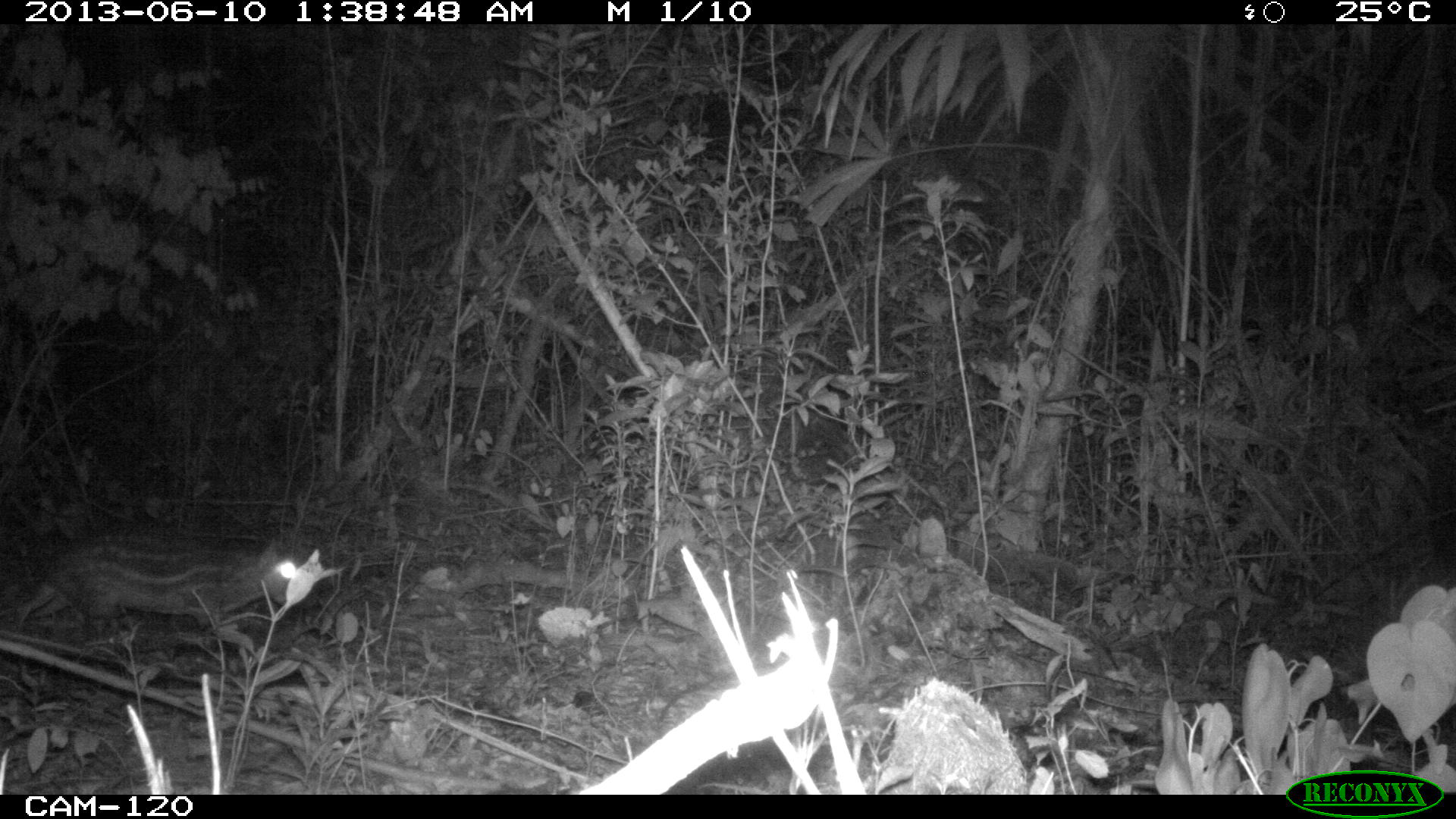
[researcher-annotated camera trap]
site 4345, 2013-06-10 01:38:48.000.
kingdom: Animalia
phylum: Chordata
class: Mammalia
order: Rodentia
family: Cuniculidae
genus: Cuniculus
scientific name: Cuniculus paca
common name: lowland paca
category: agouti paca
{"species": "agouti paca (lowland paca) (Cuniculus paca)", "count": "1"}